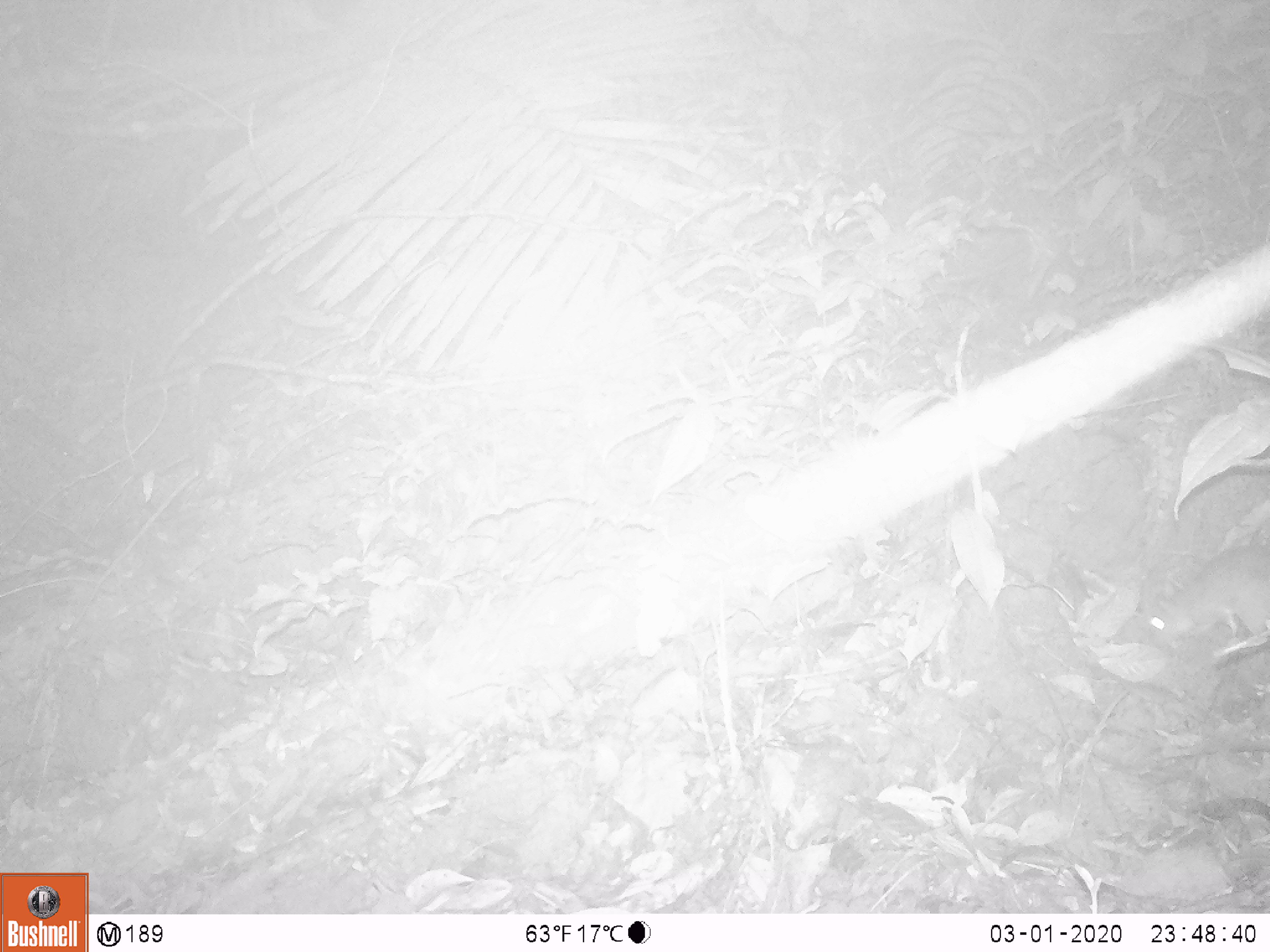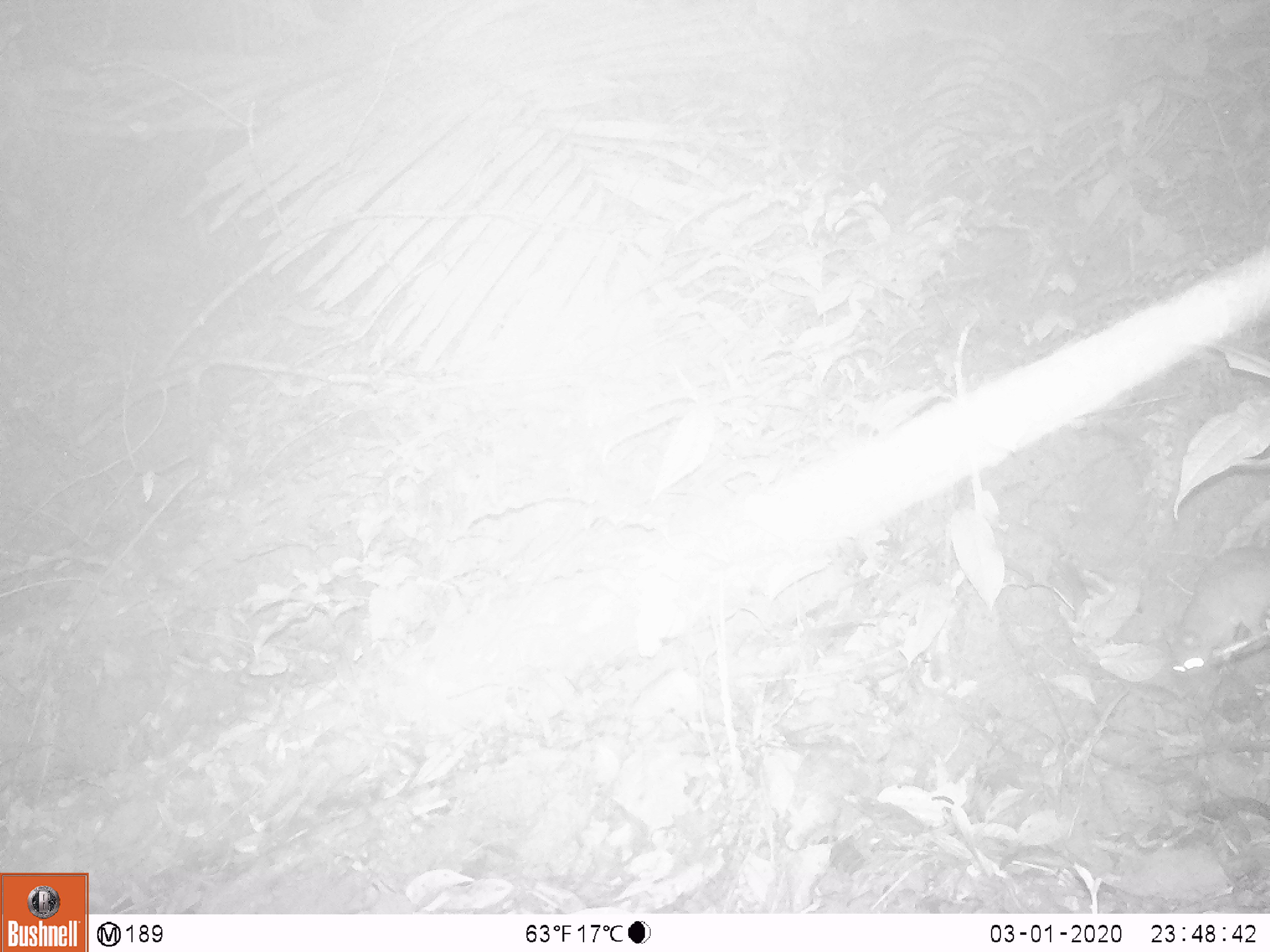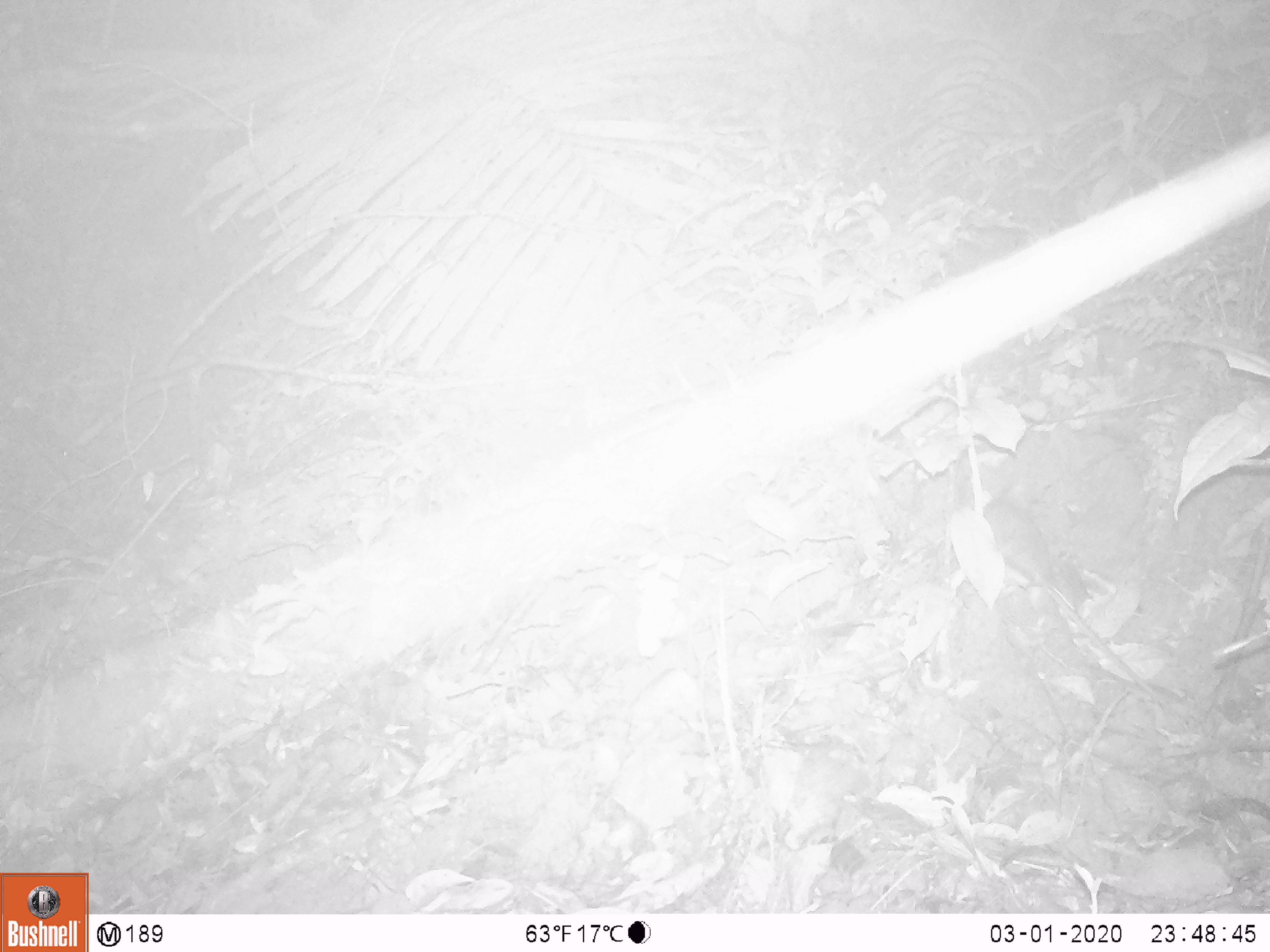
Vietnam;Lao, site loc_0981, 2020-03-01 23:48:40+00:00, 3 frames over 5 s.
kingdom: Animalia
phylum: Chordata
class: Mammalia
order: Rodentia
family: Muridae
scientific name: Muridae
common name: old-world mice and rats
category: unidentified murid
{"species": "unidentified murid (old-world mice and rats) (Muridae)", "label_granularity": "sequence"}